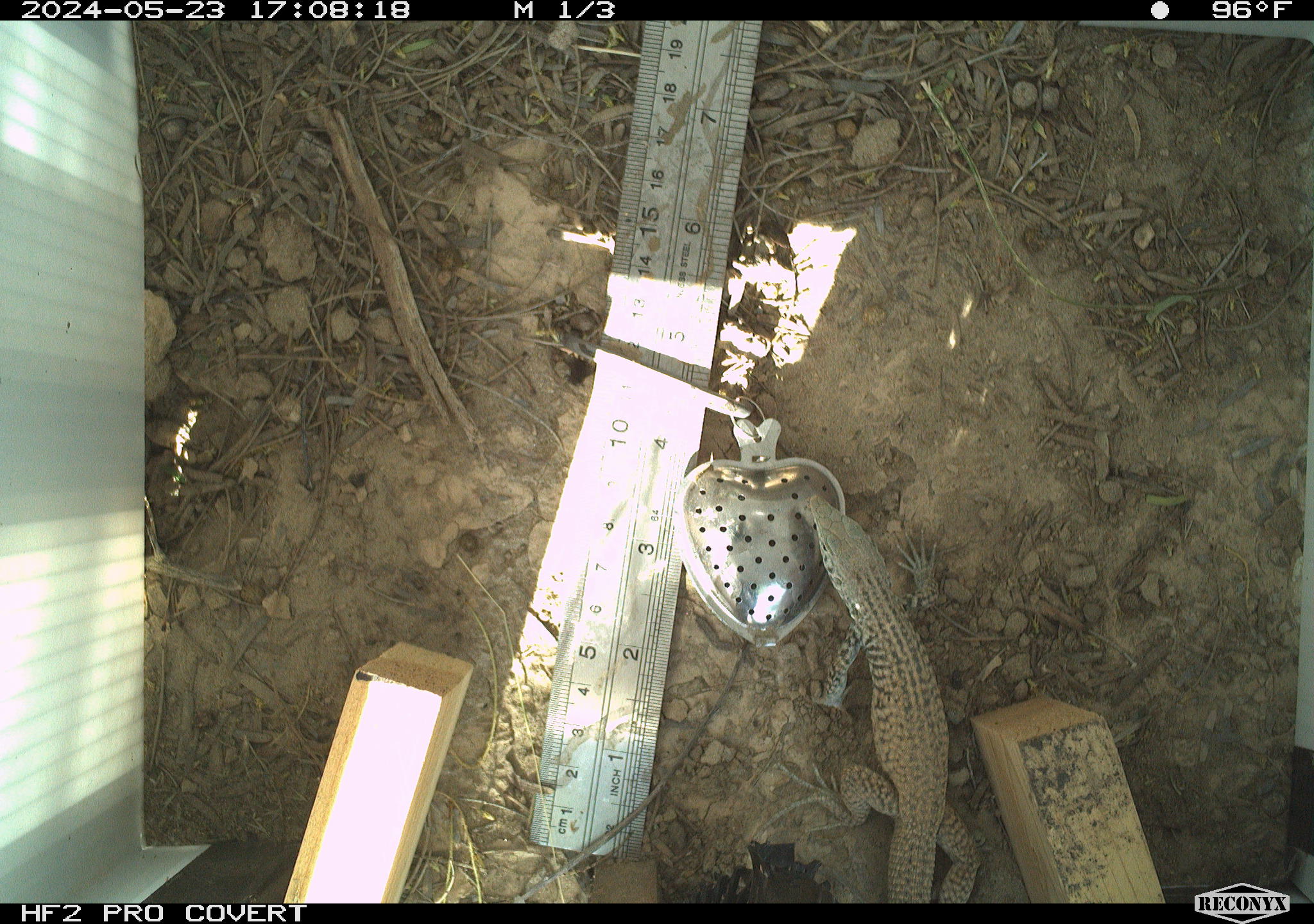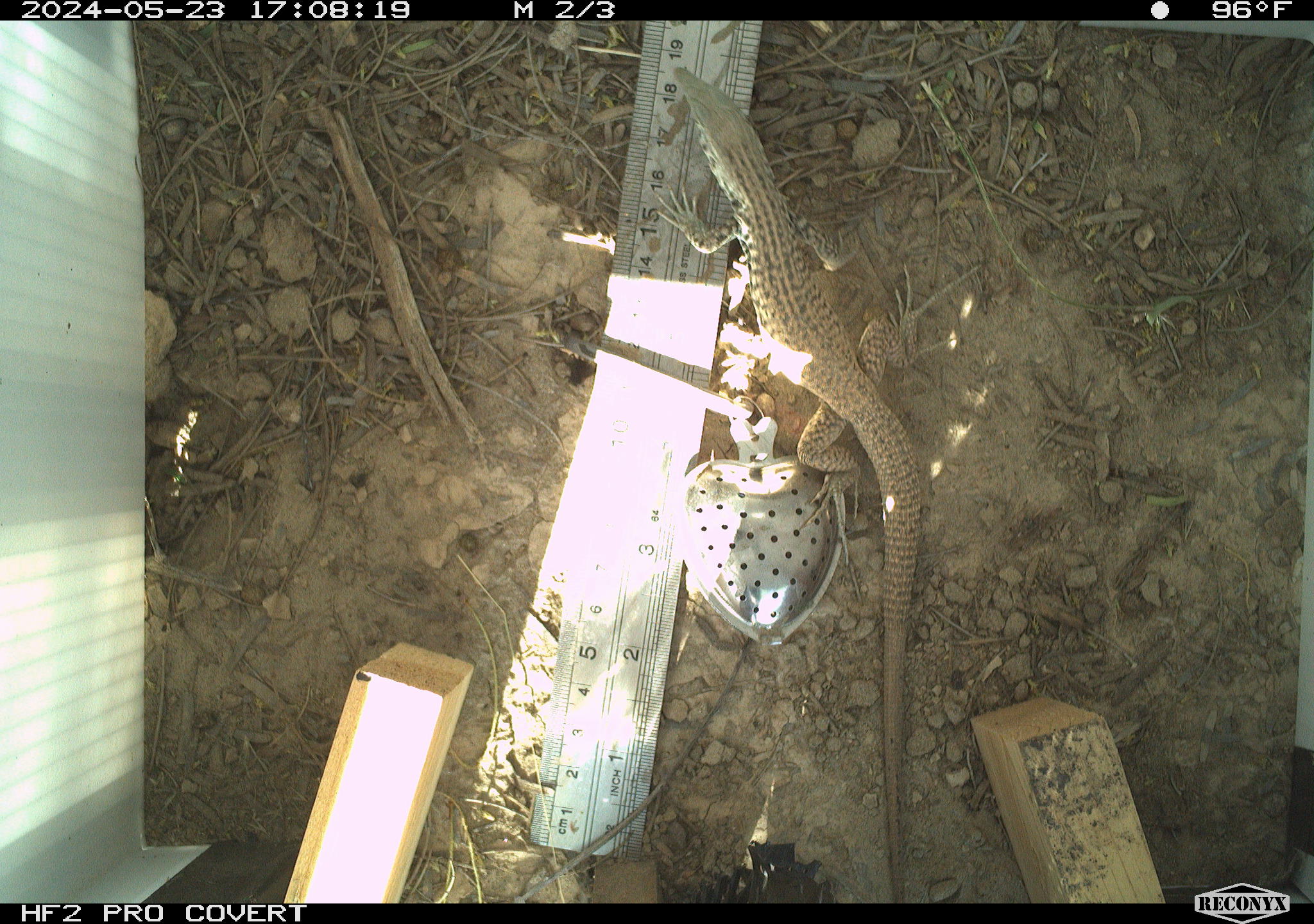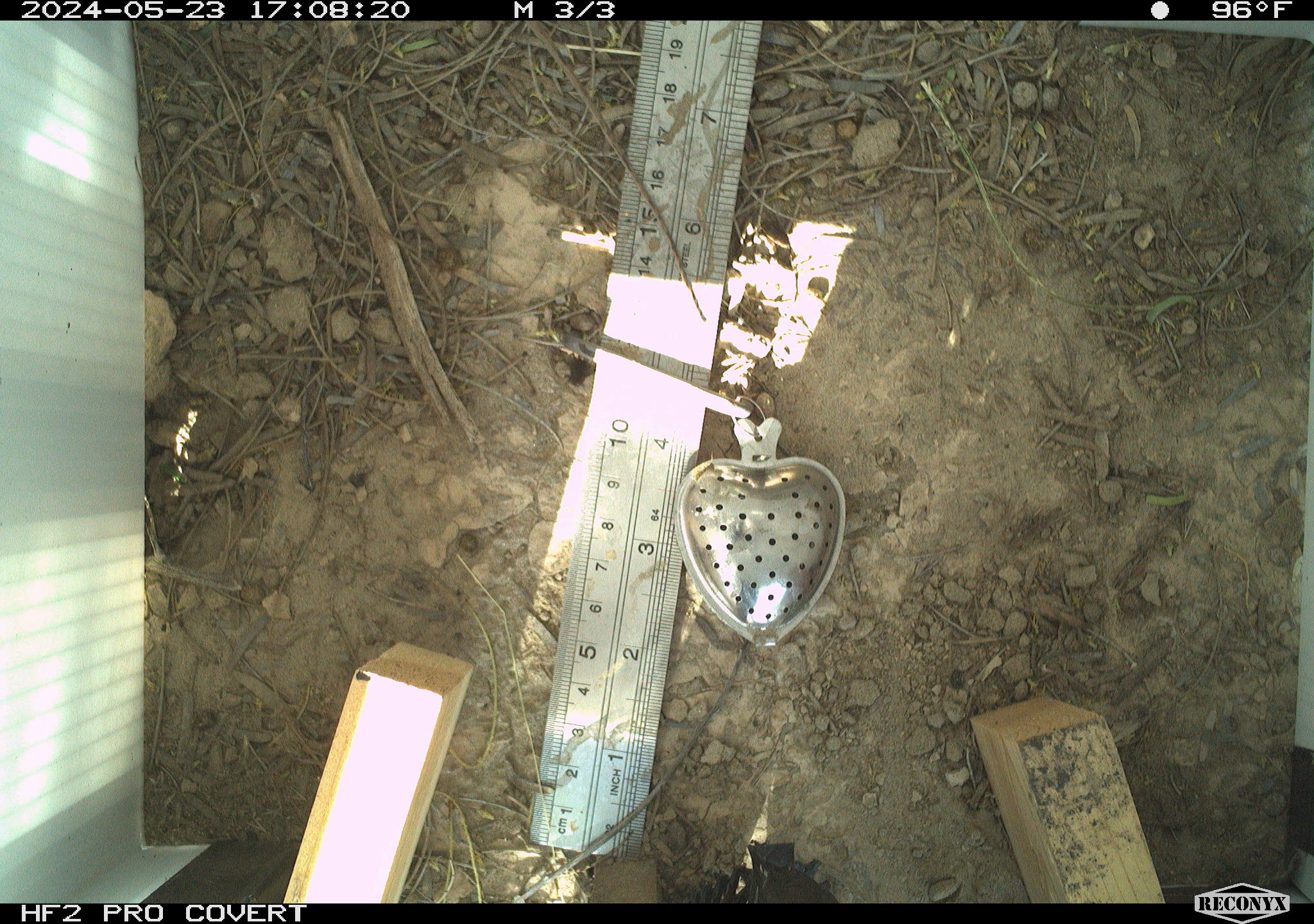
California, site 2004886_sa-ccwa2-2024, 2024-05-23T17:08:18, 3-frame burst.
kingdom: Animalia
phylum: Chordata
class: Reptilia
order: Squamata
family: Teiidae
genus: Aspidoscelis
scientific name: Aspidoscelis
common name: whiptail lizards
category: aspidoscelis species